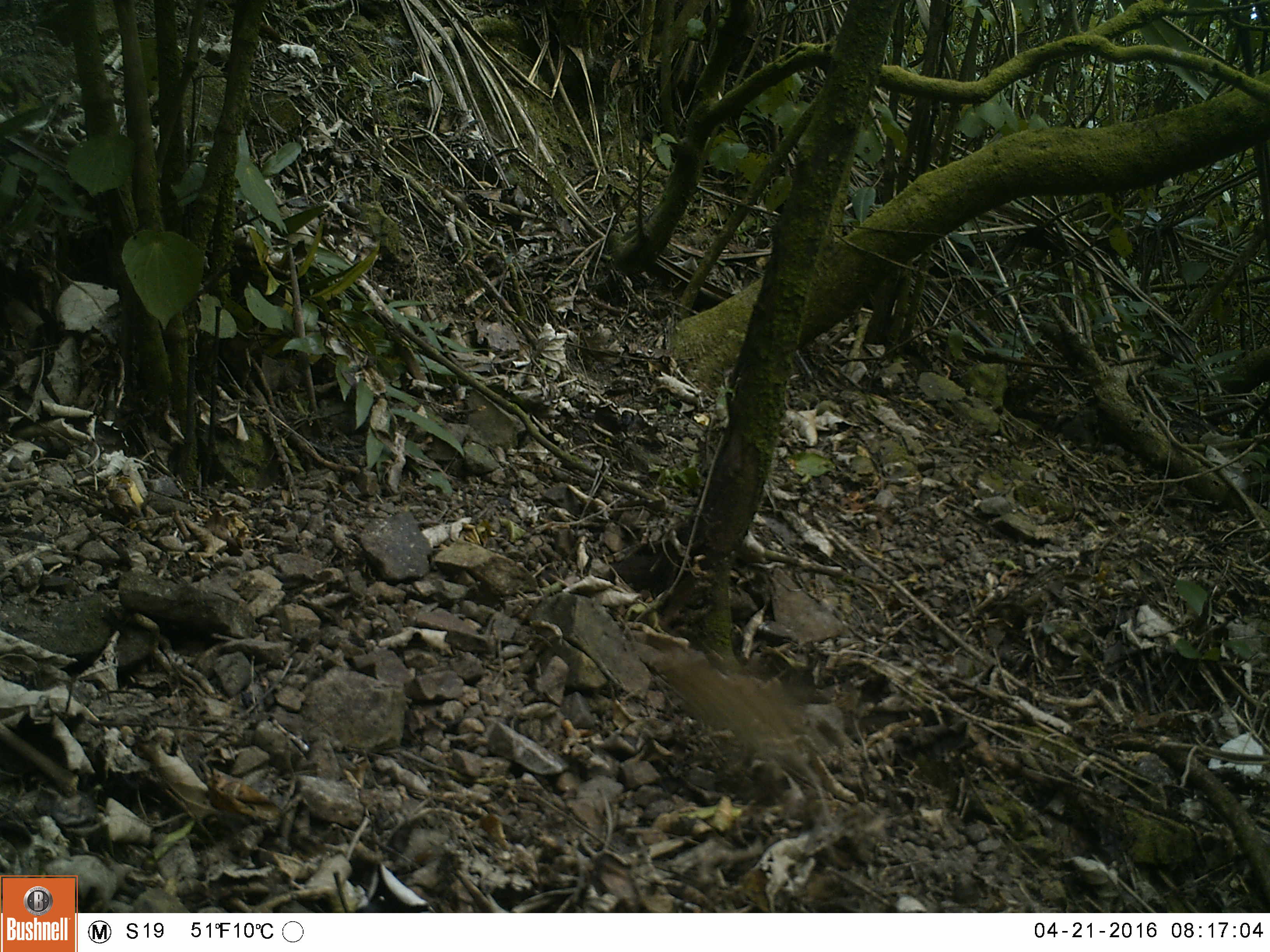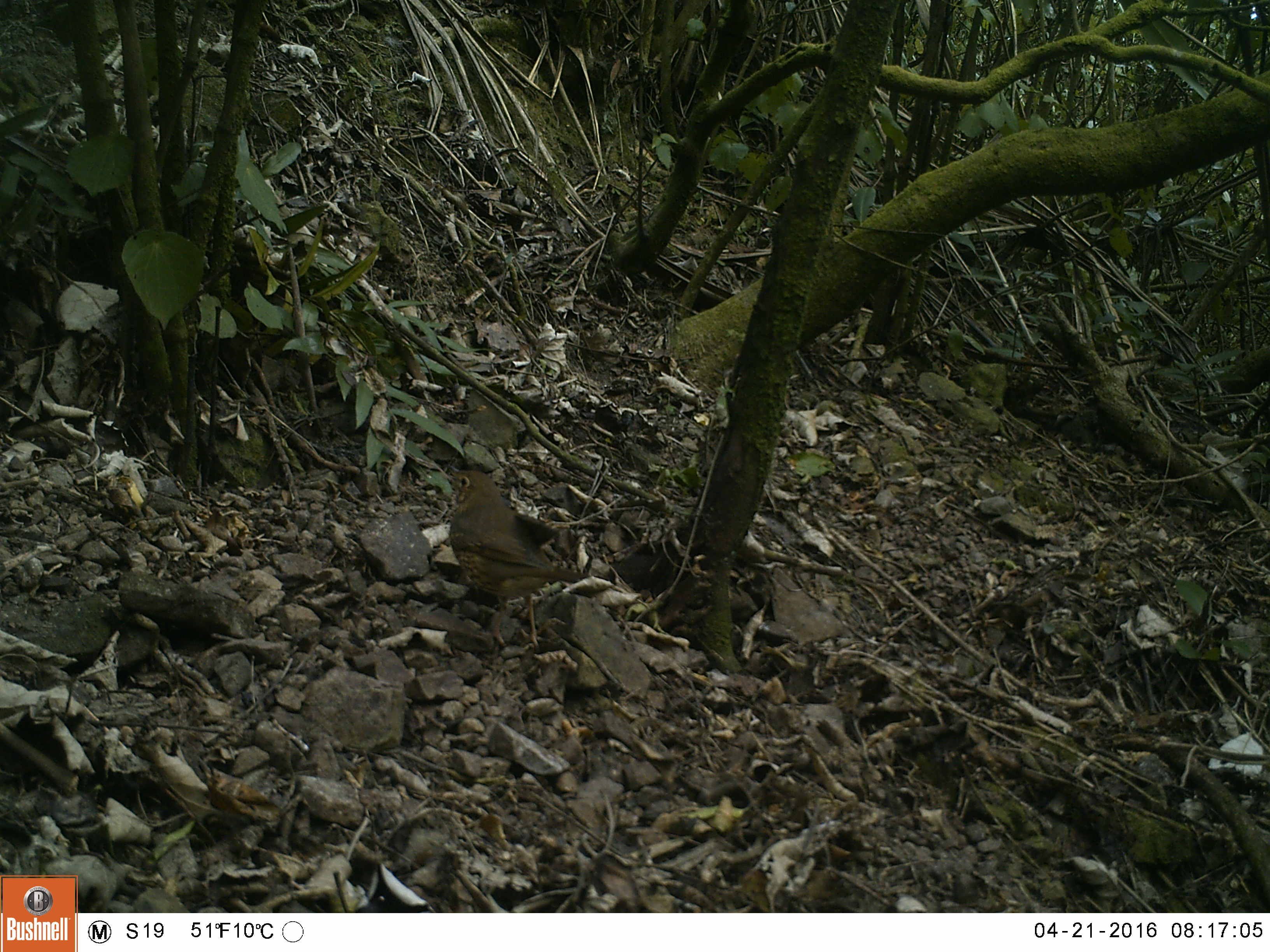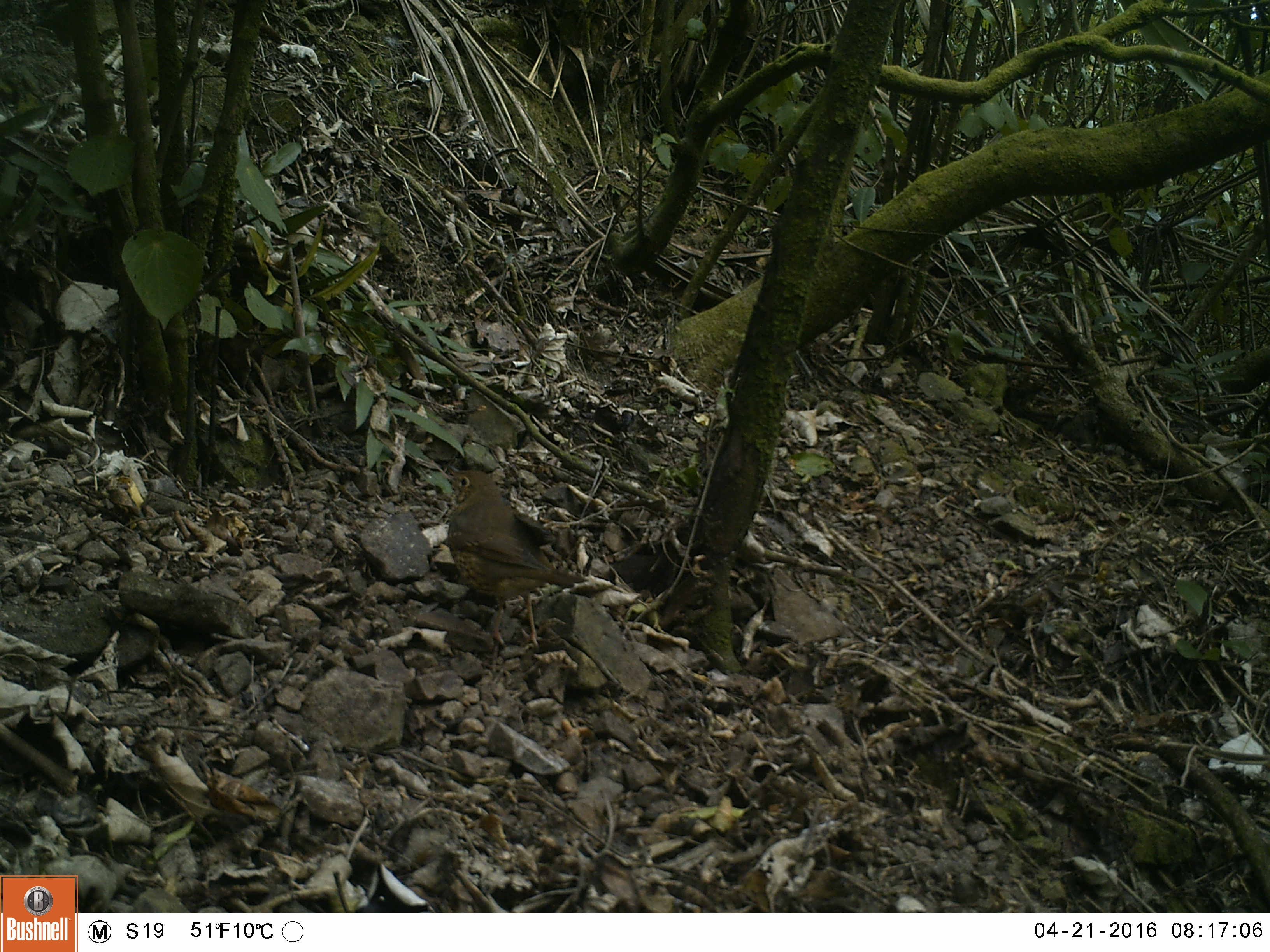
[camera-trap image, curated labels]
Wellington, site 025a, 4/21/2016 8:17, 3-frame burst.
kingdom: Animalia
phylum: Chordata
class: Aves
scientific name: Aves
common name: bird